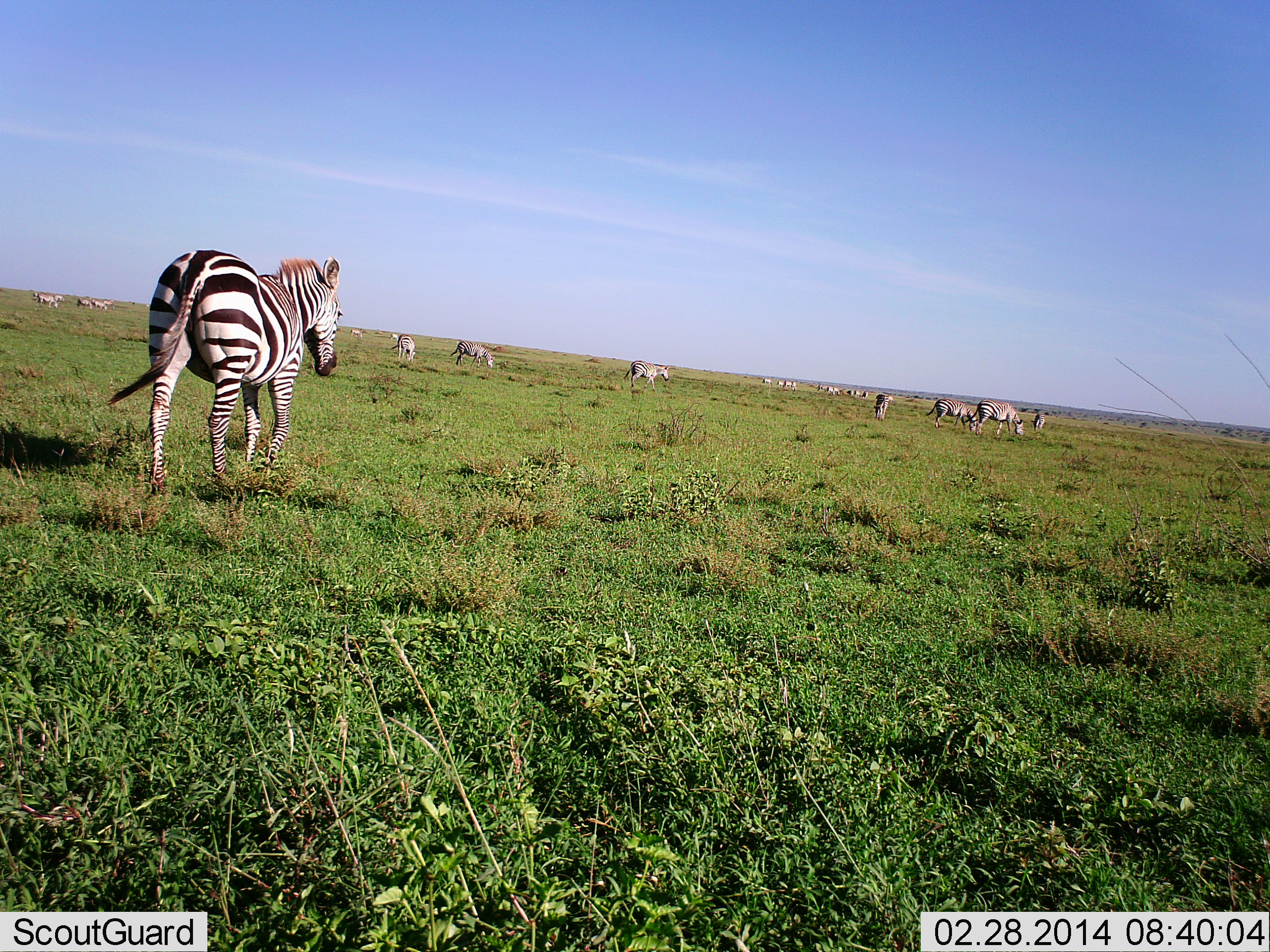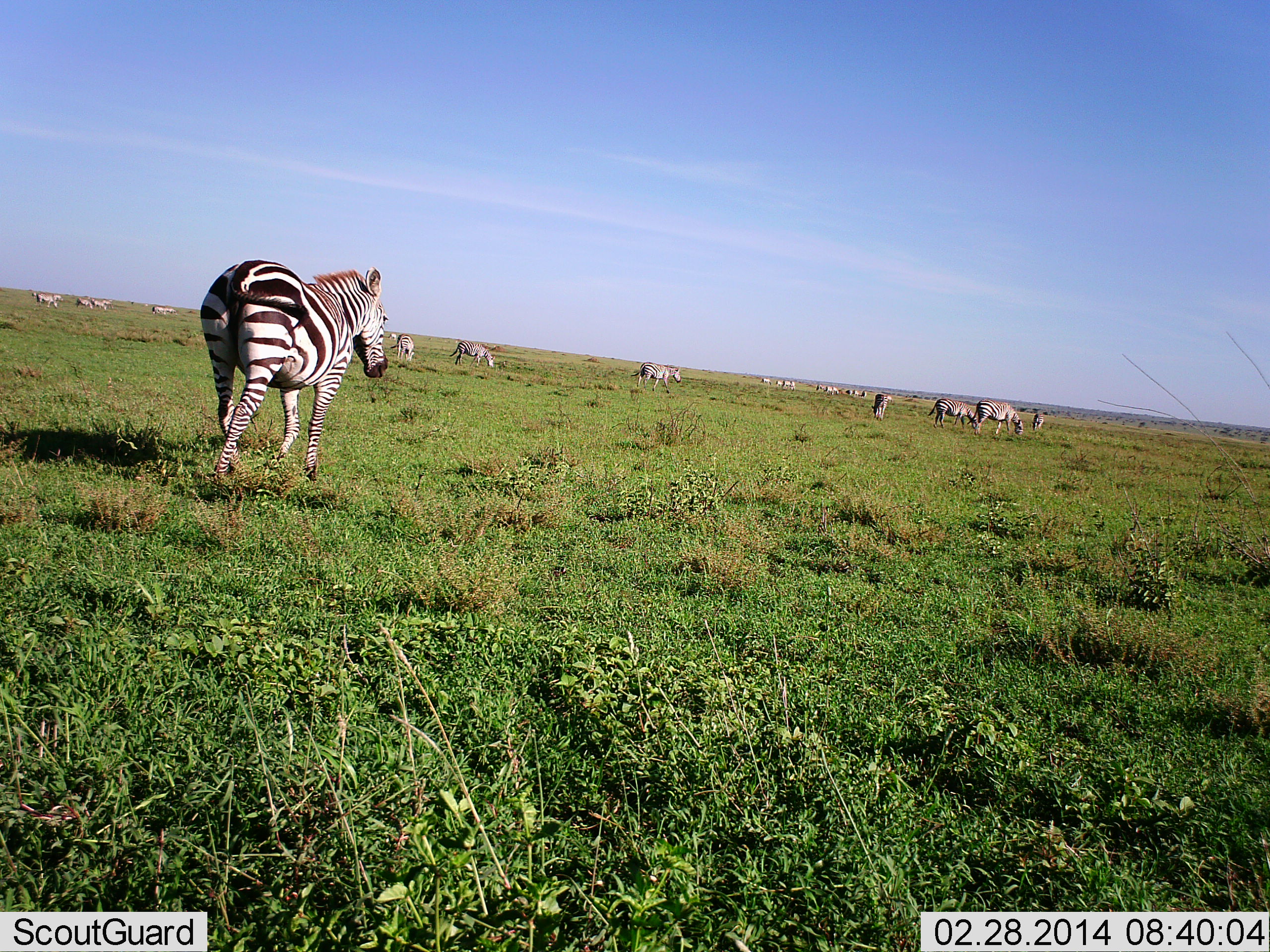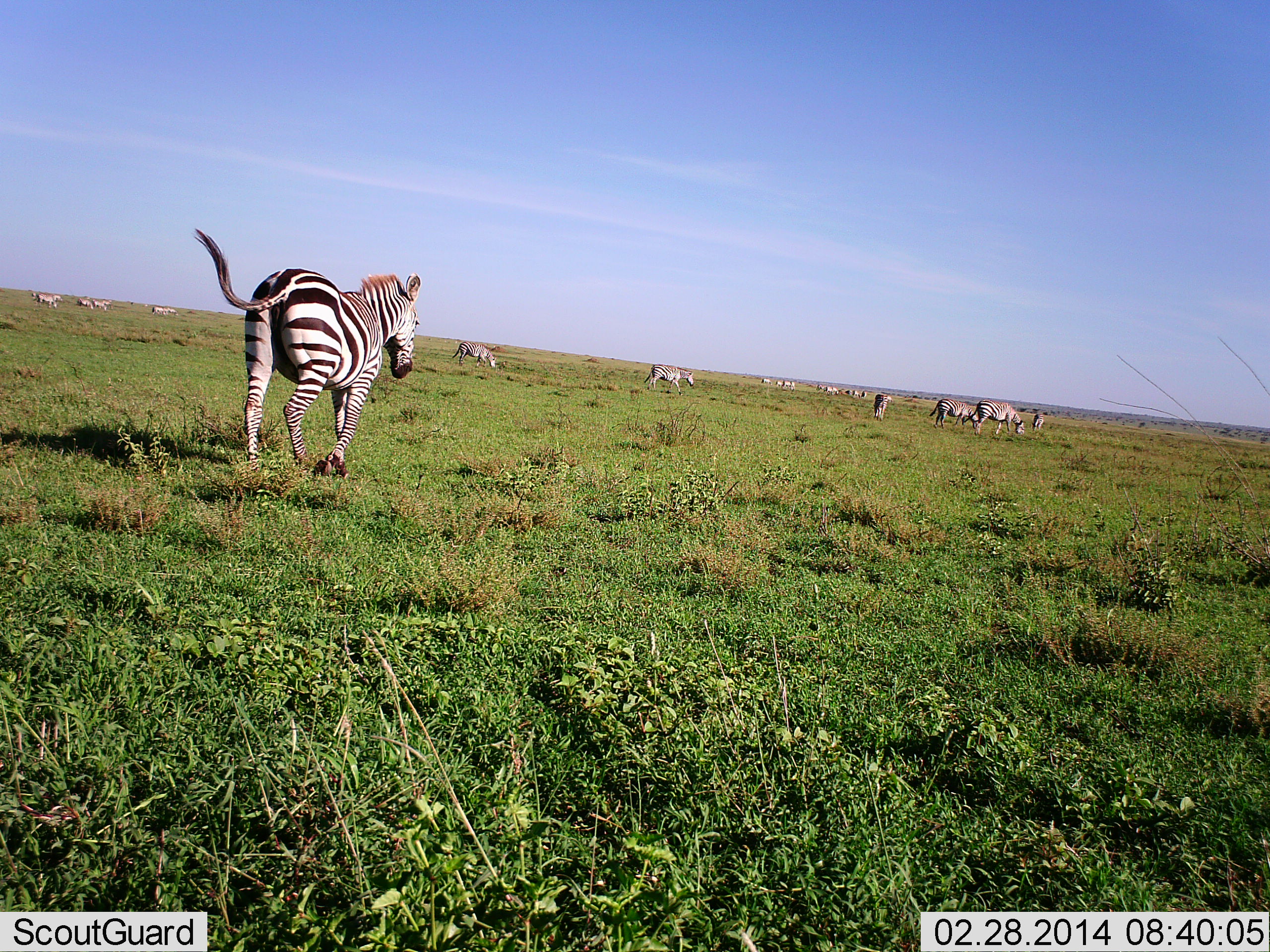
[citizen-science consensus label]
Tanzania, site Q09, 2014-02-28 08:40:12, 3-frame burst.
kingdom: Animalia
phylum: Chordata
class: Mammalia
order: Perissodactyla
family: Equidae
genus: Equus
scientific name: Equus quagga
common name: plains zebra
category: zebra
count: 11-50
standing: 36%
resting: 0%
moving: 91%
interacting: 0%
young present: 0%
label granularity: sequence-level